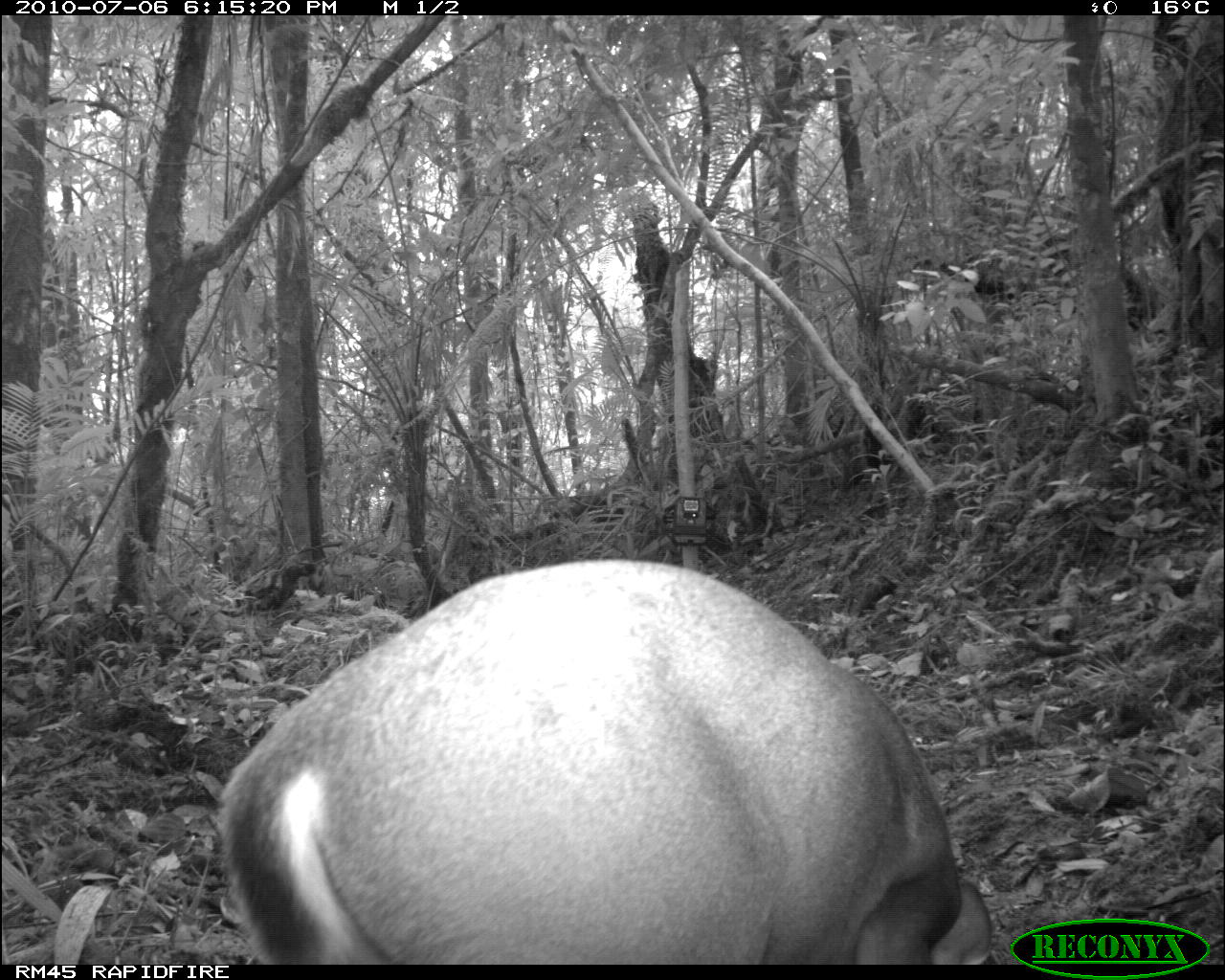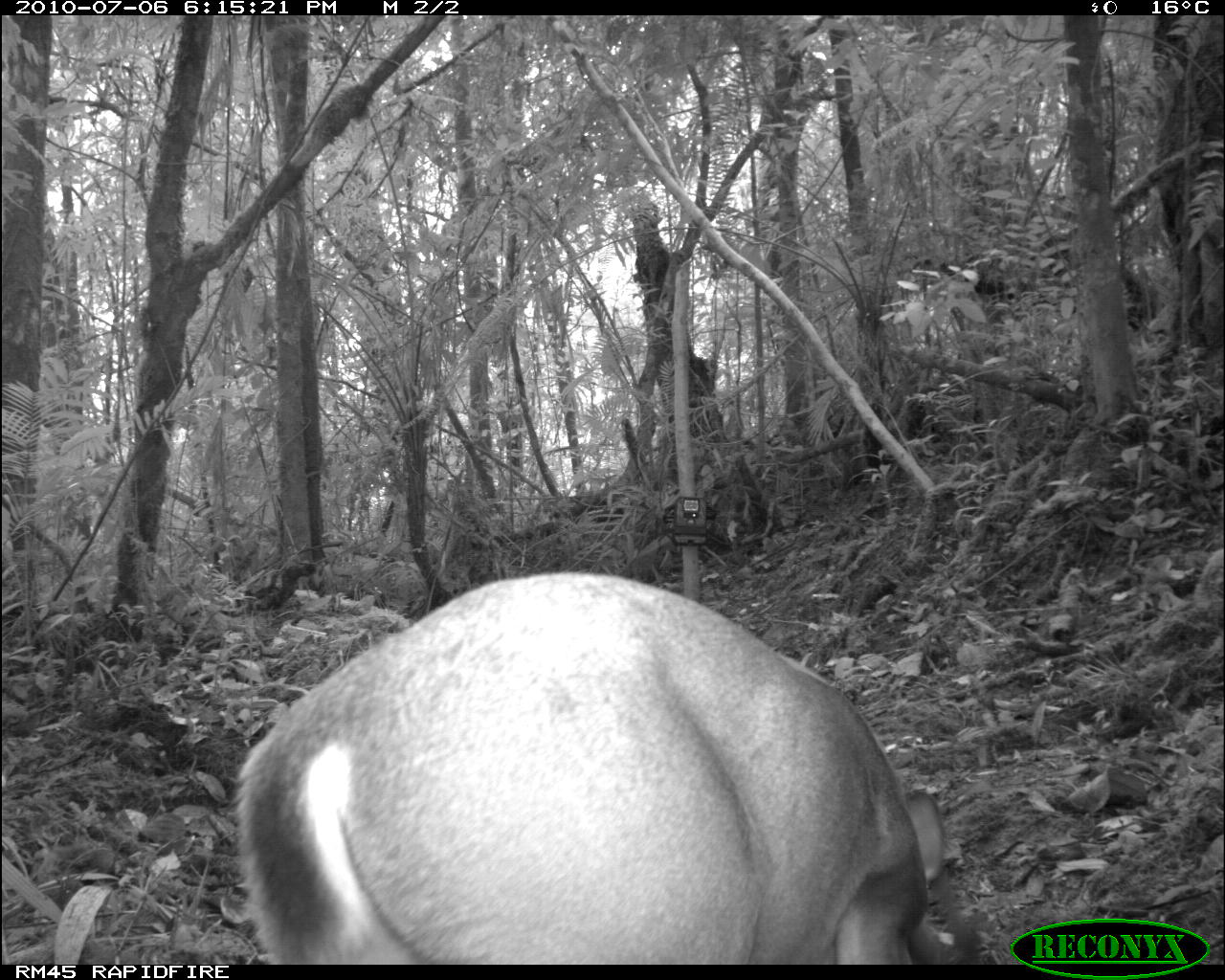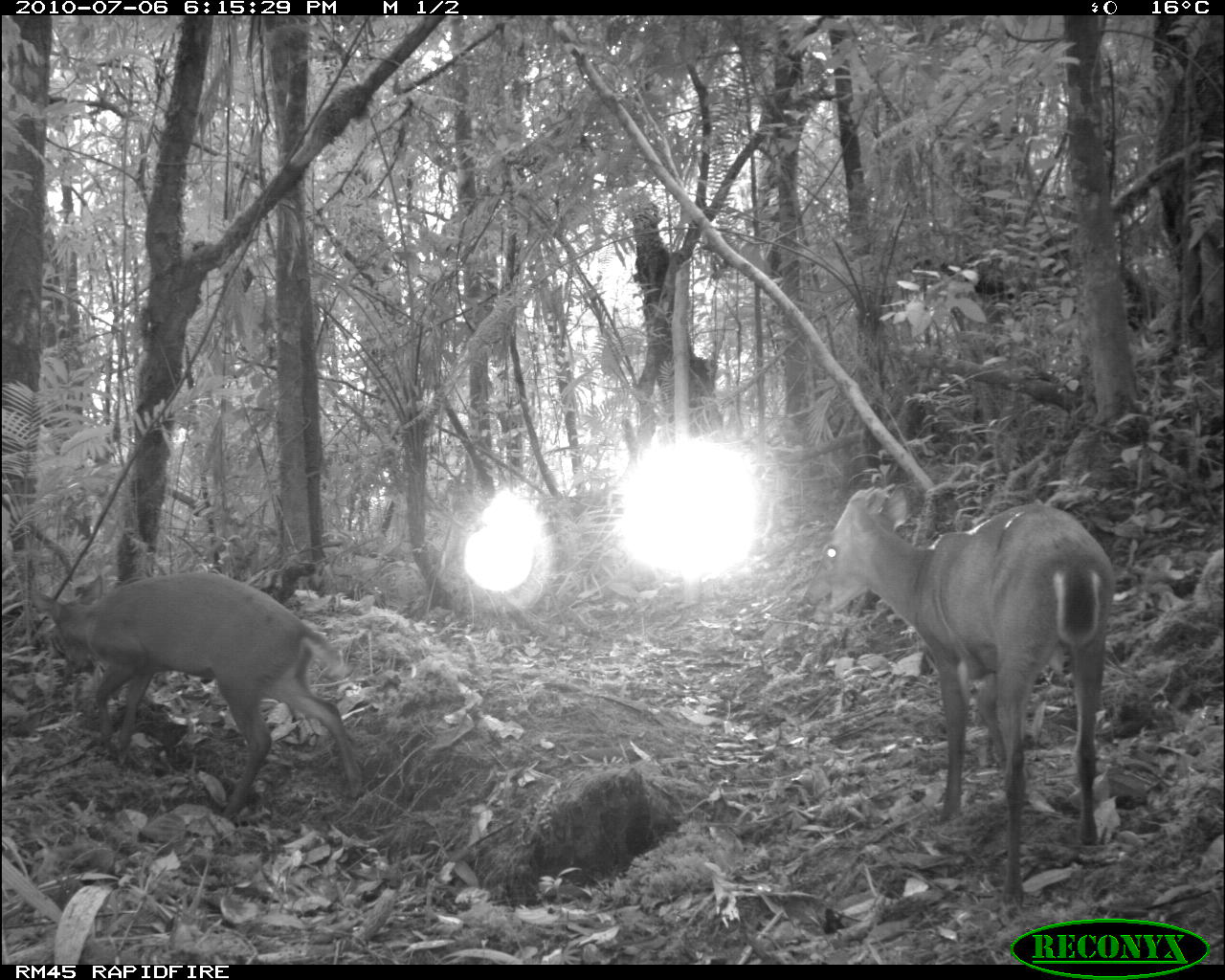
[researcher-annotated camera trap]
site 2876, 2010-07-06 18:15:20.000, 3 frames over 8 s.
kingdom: Animalia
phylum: Chordata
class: Mammalia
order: Artiodactyla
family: Cervidae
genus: Muntiacus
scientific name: Muntiacus muntjak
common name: southern red muntjac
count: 2